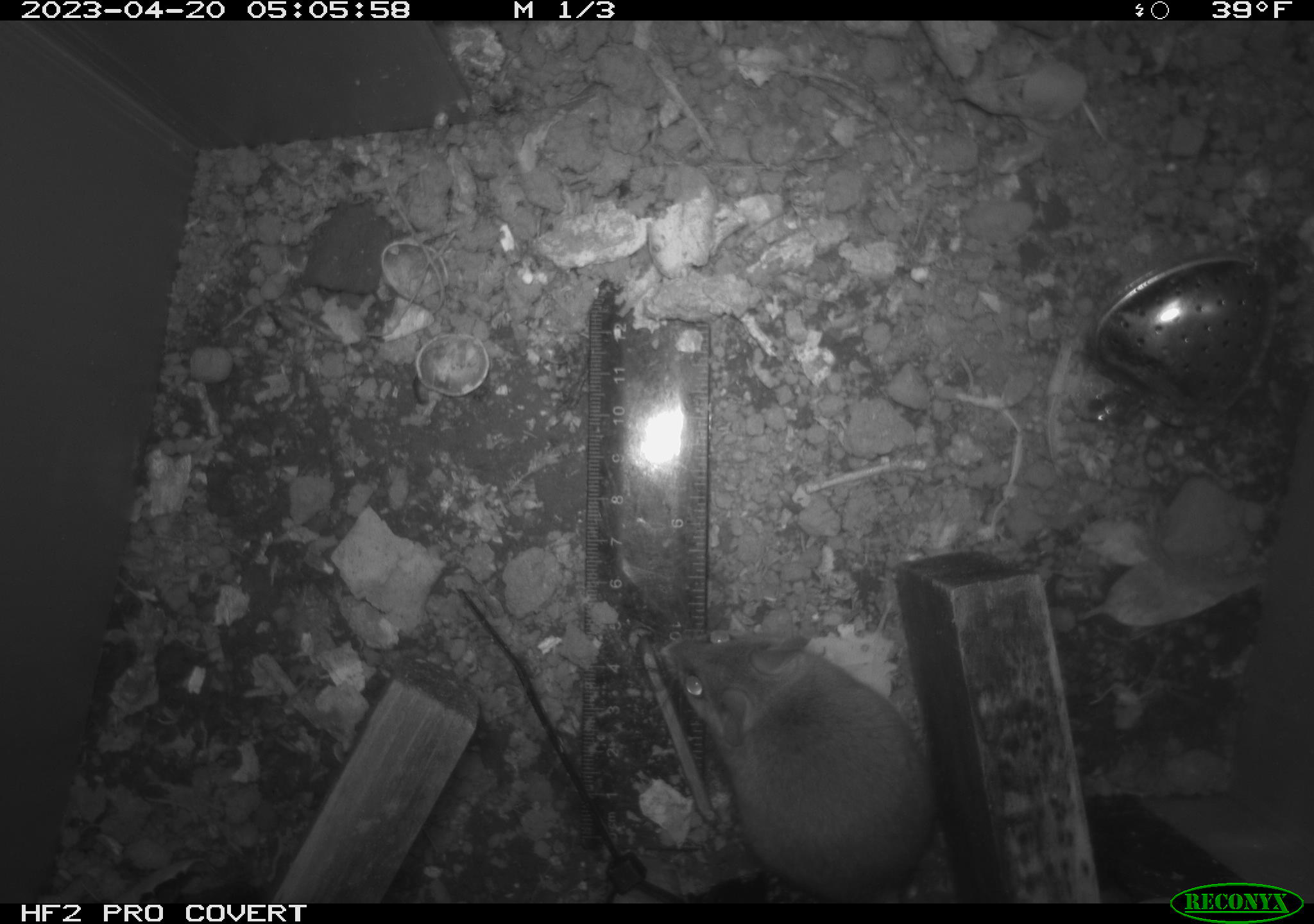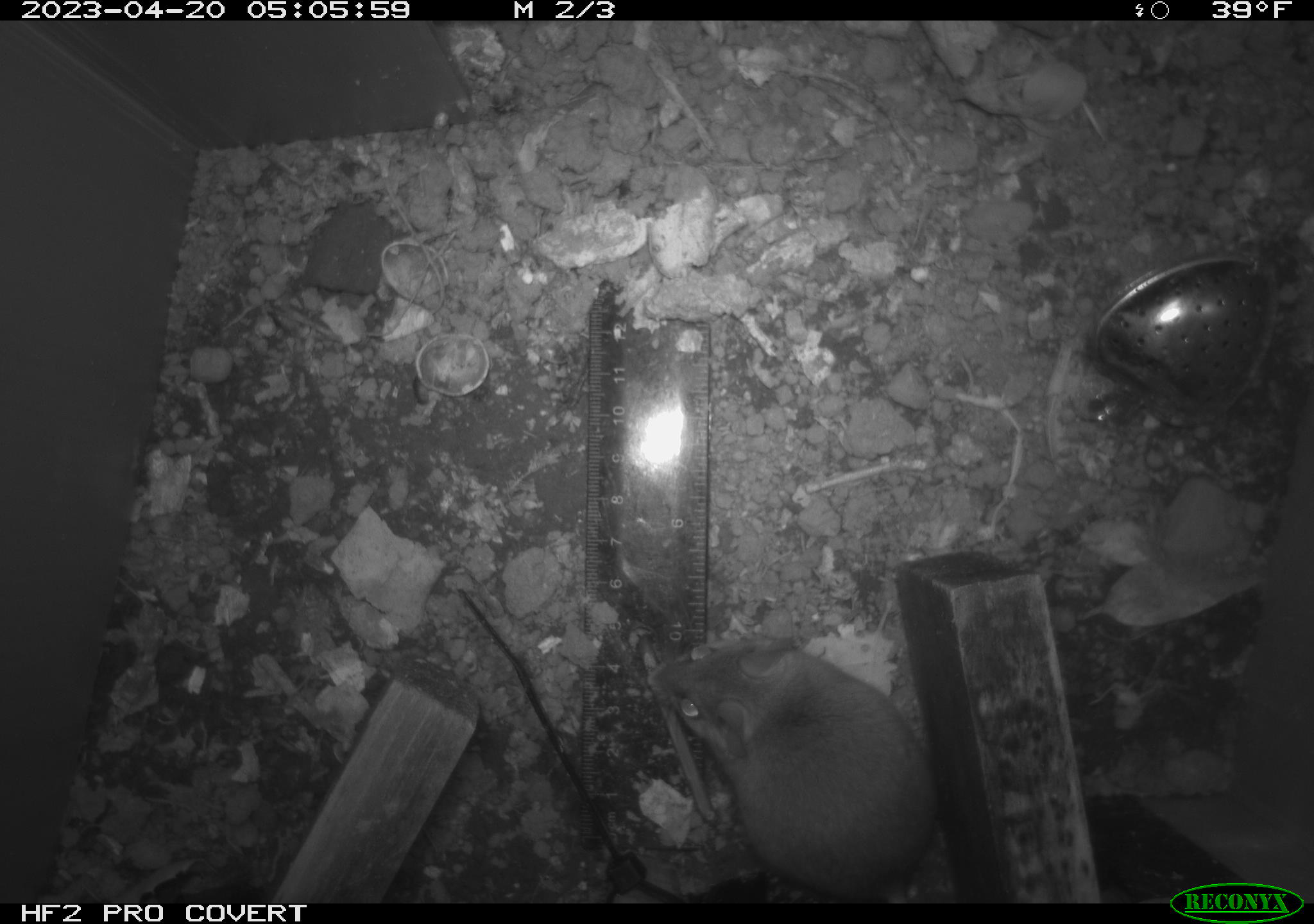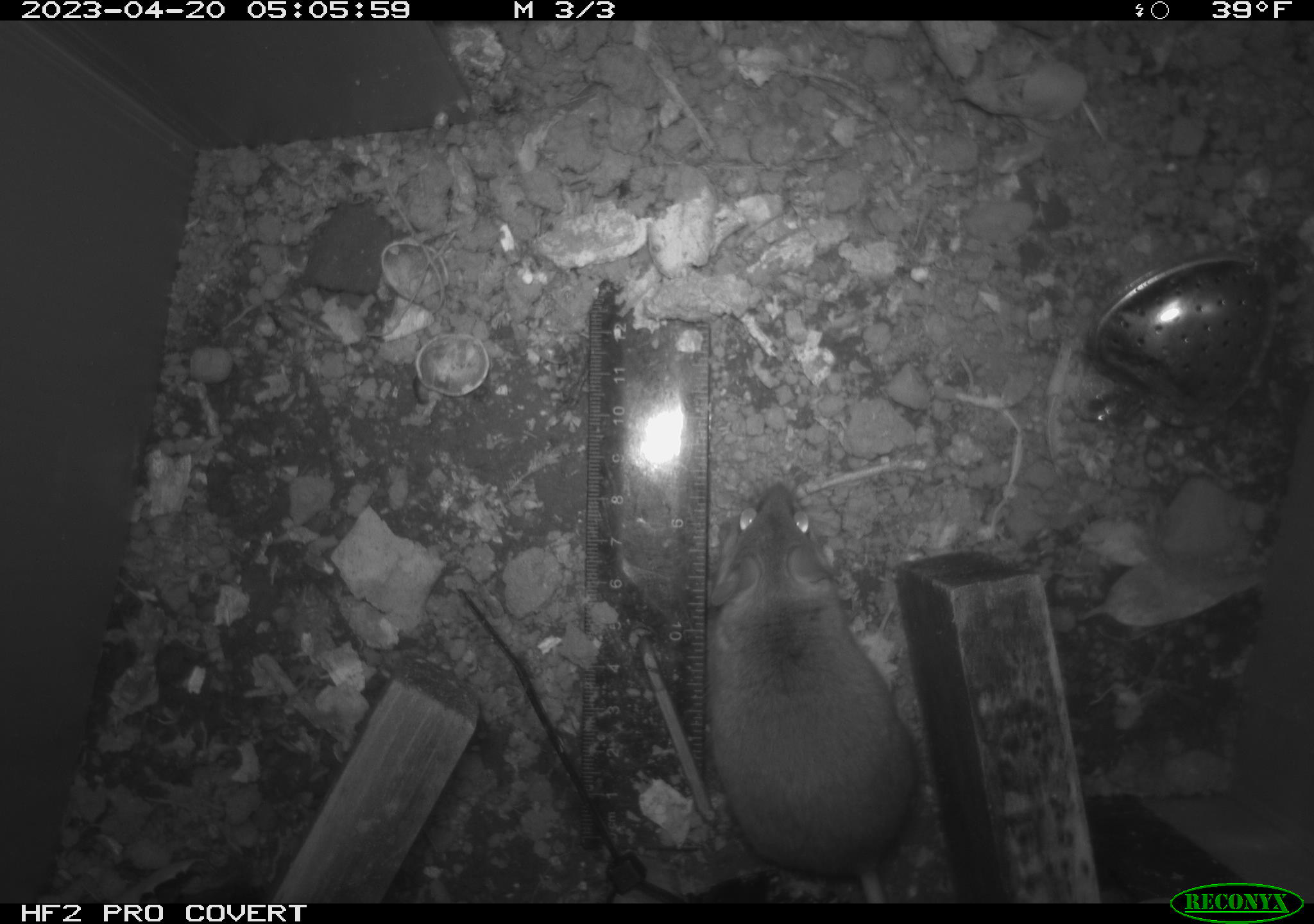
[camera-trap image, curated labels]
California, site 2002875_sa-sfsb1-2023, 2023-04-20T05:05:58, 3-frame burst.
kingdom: Animalia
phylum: Chordata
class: Mammalia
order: Rodentia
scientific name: Rodentia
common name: mouse species